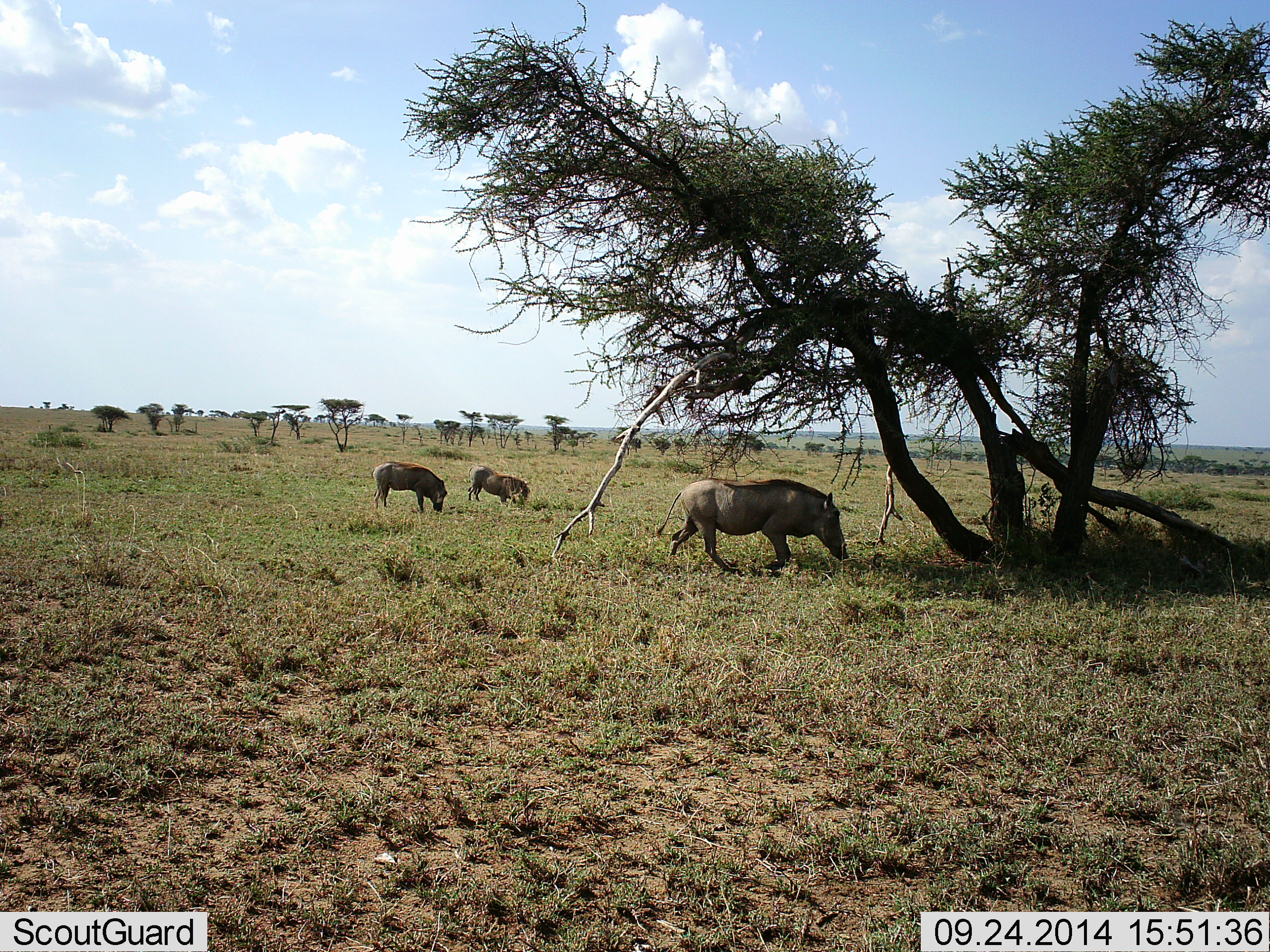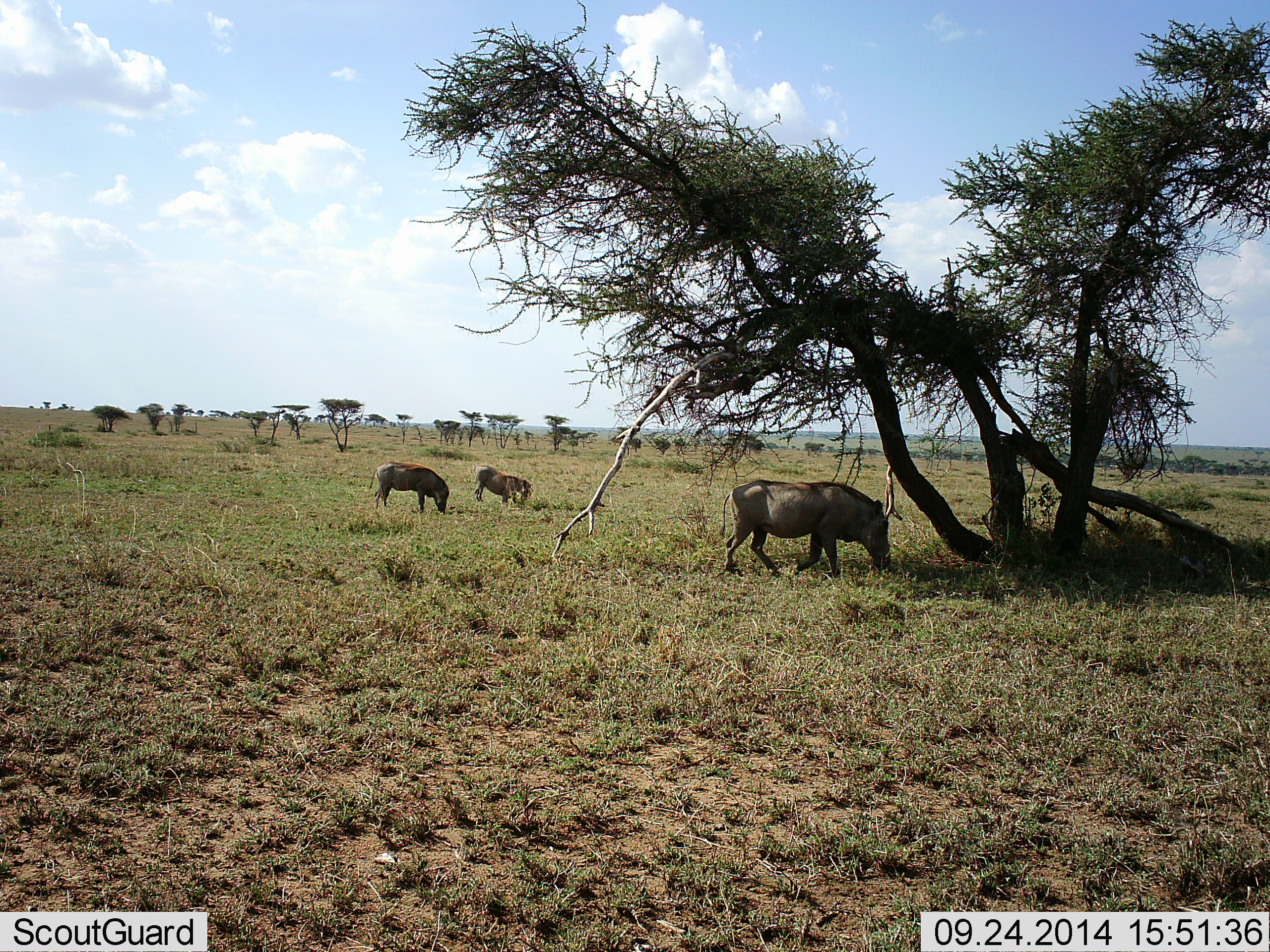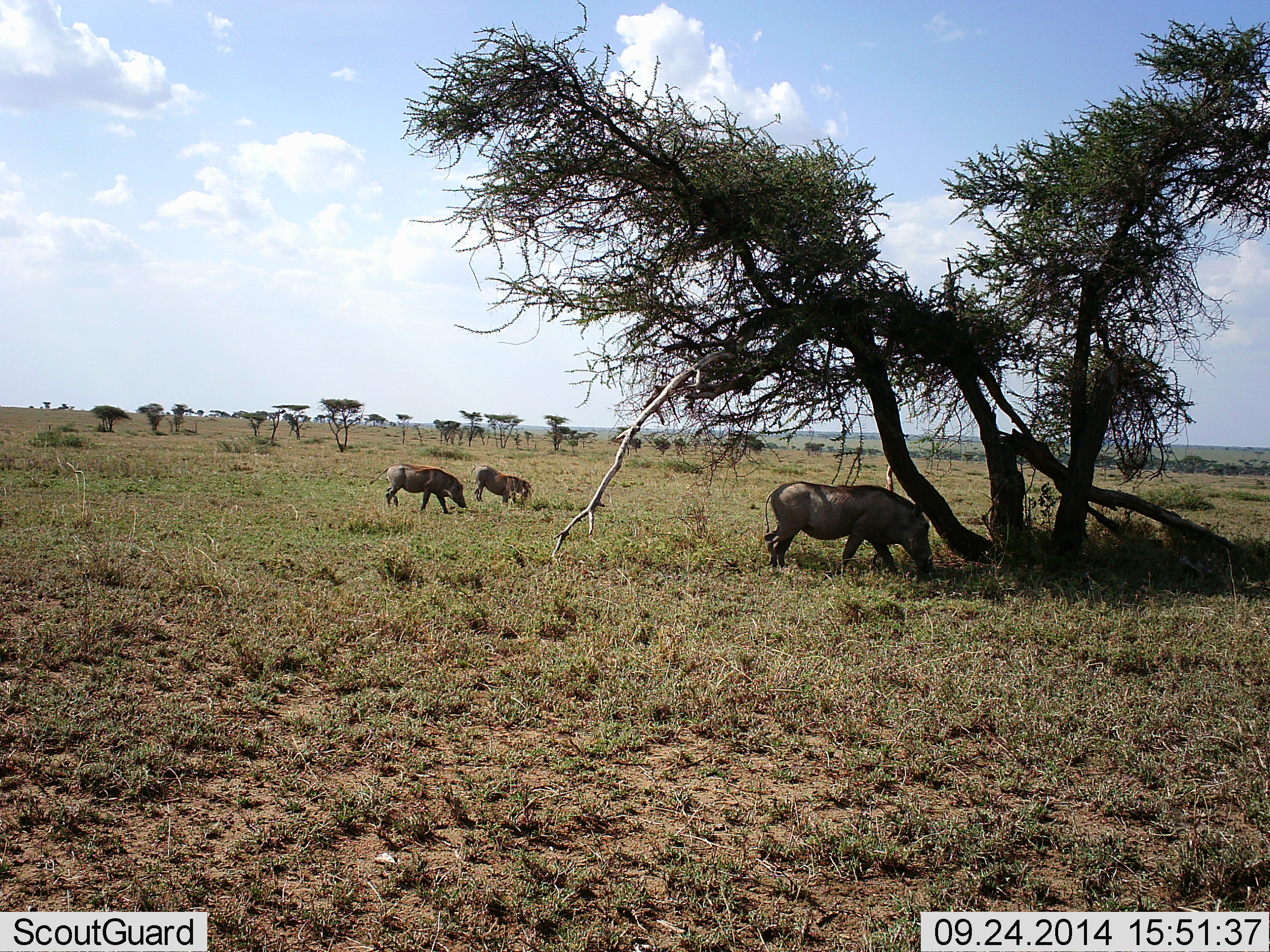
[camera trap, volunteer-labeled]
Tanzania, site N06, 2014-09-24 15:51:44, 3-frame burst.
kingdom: Animalia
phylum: Chordata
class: Mammalia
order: Artiodactyla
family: Suidae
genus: Phacochoerus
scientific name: Phacochoerus africanus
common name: warthog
Warthog (Phacochoerus africanus), count 3. Behavior (volunteer vote fractions): standing 22%, resting 0%, moving 33%, interacting 0%. Young present (vote fraction): 0%. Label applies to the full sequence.